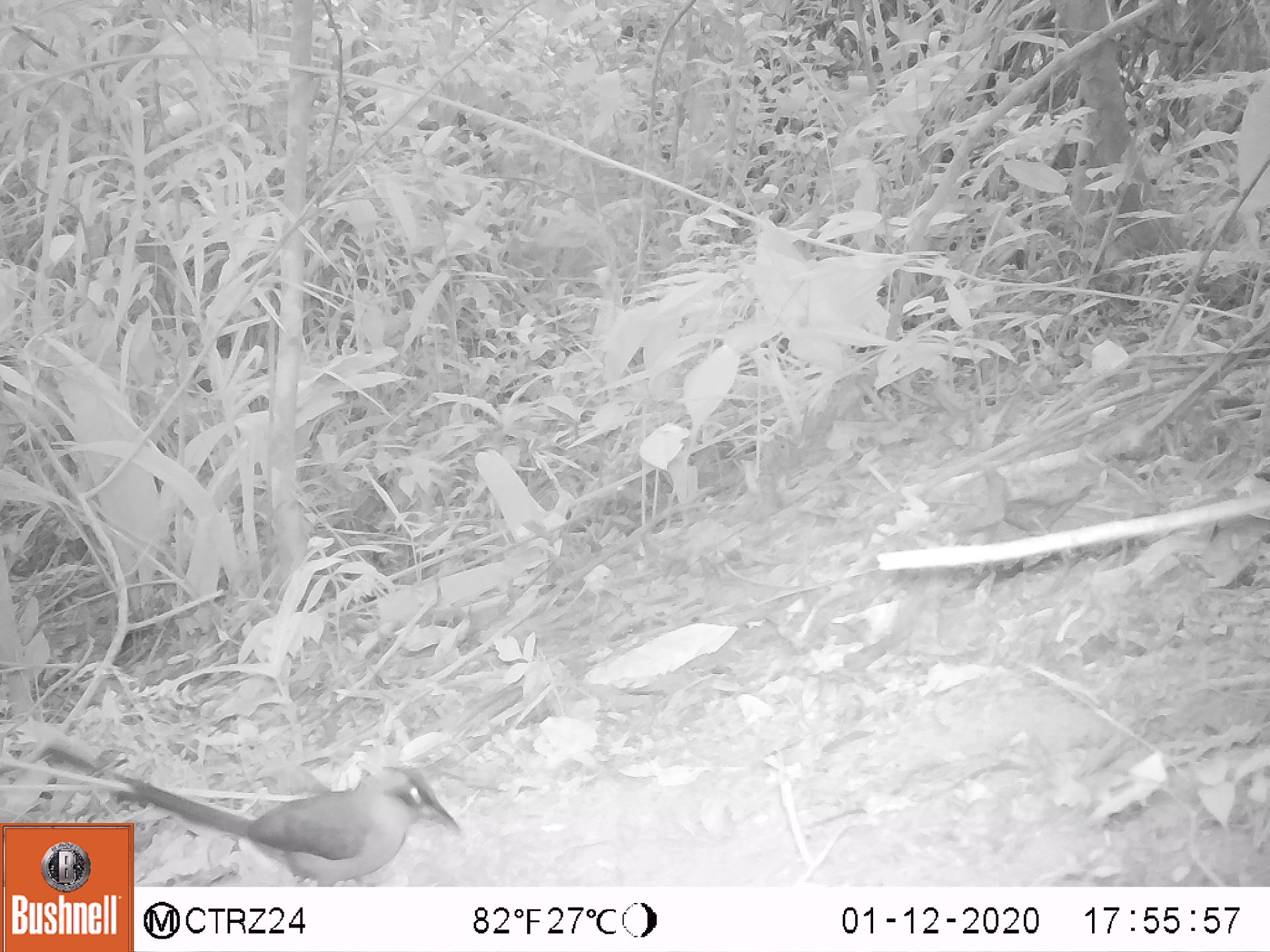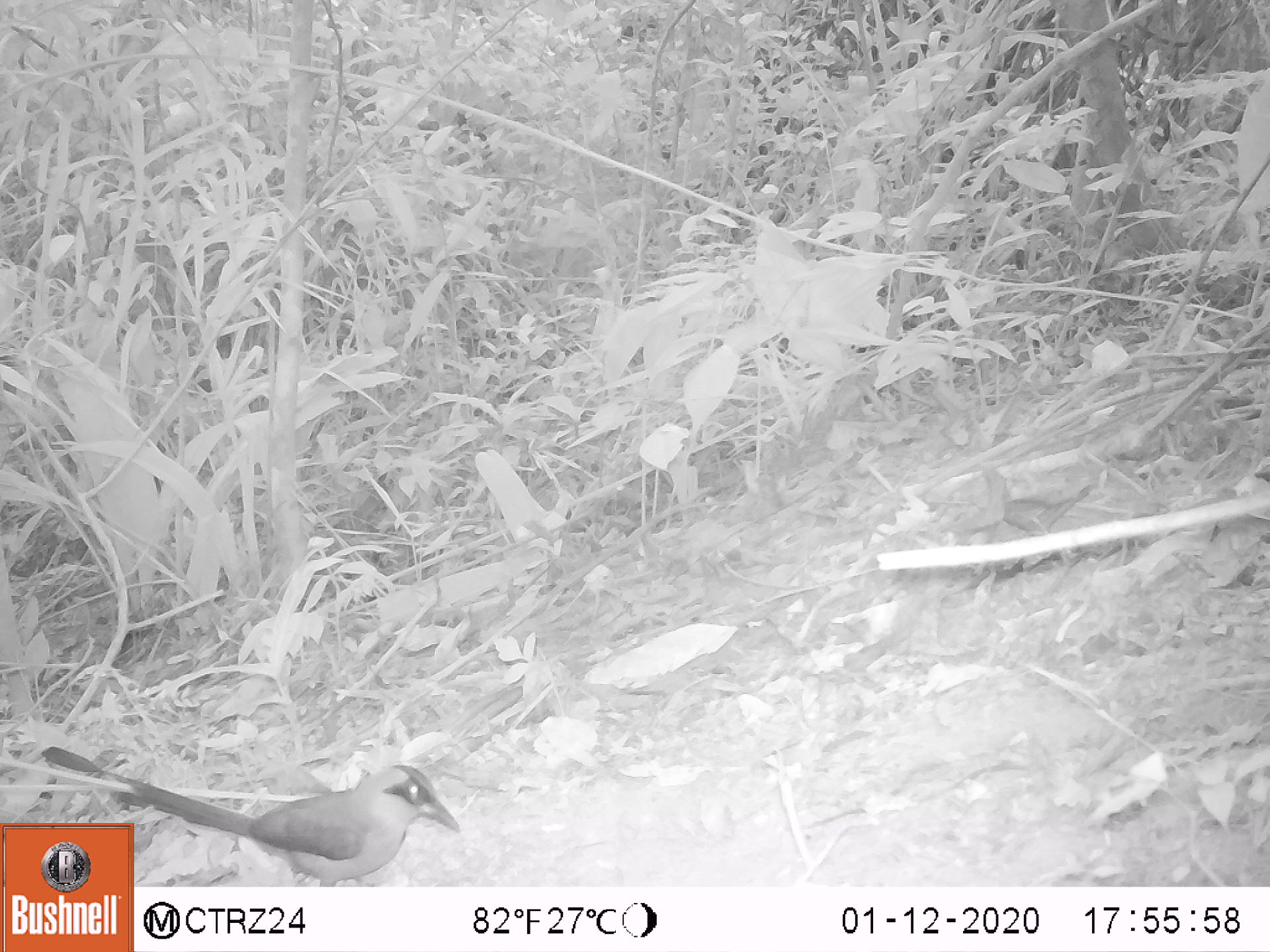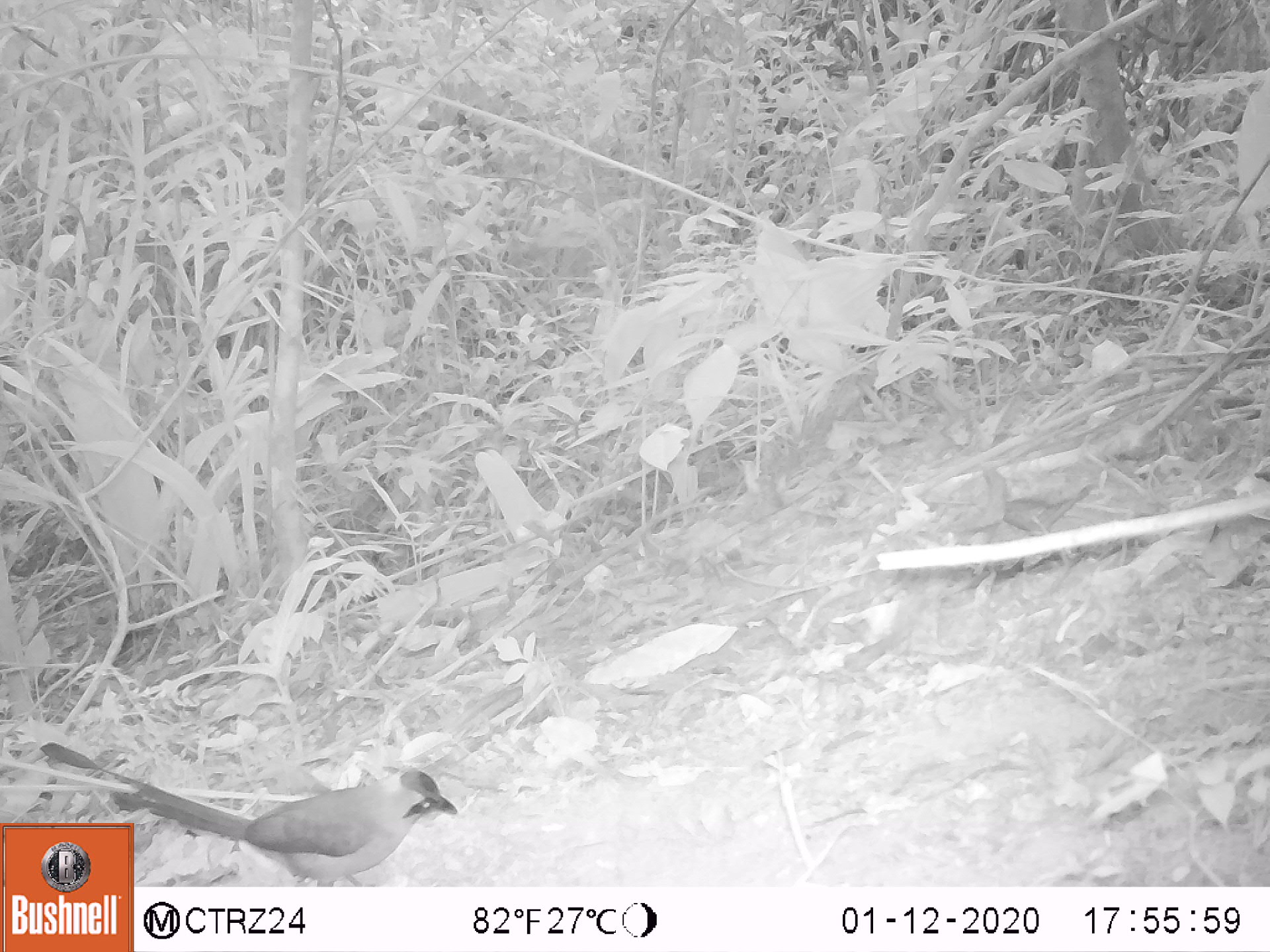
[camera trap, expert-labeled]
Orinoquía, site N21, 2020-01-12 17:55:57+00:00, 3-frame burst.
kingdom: Animalia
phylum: Chordata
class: Aves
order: Coraciiformes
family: Momotidae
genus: Momotus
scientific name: Momotus momota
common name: amazonian motmot